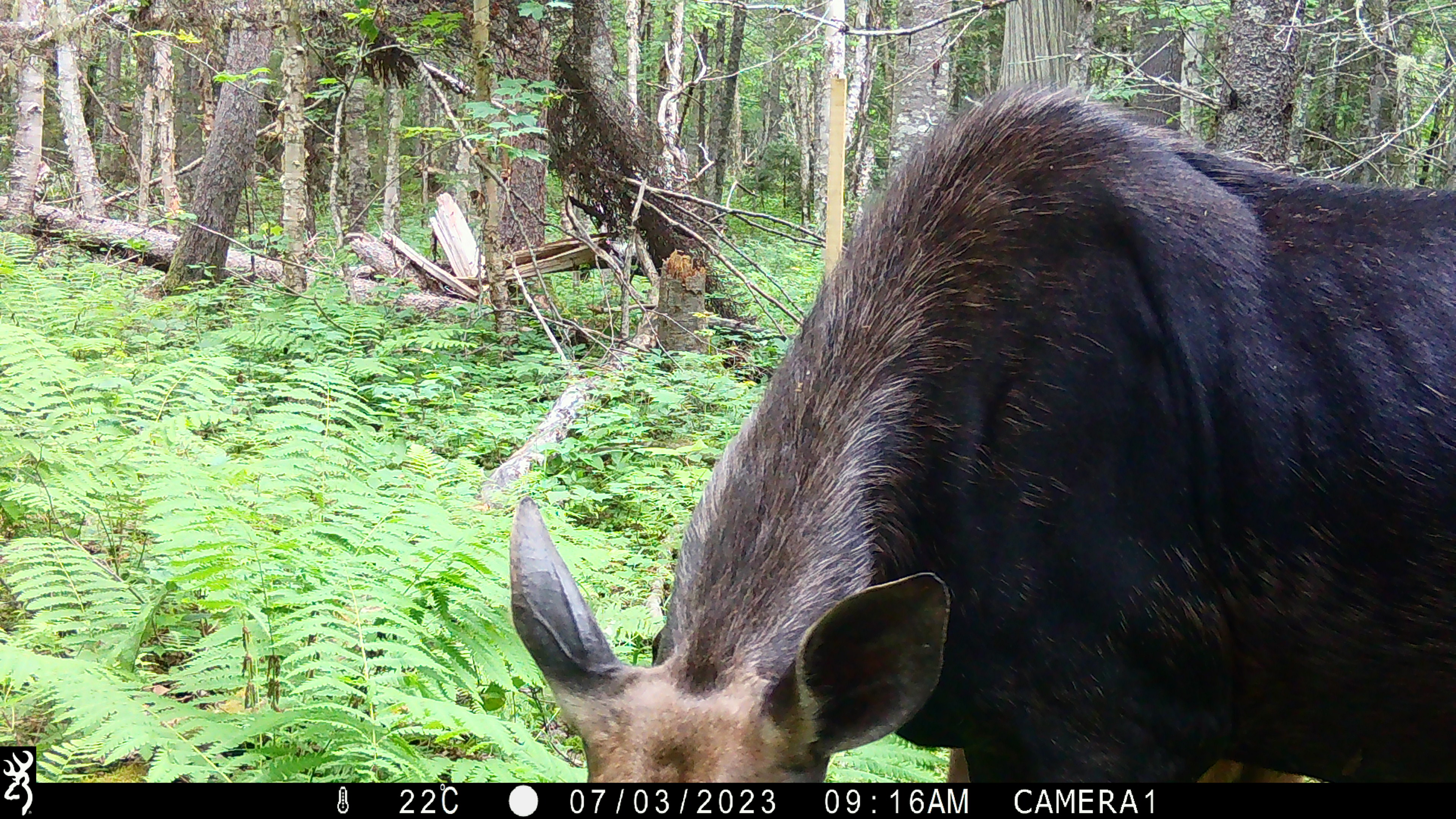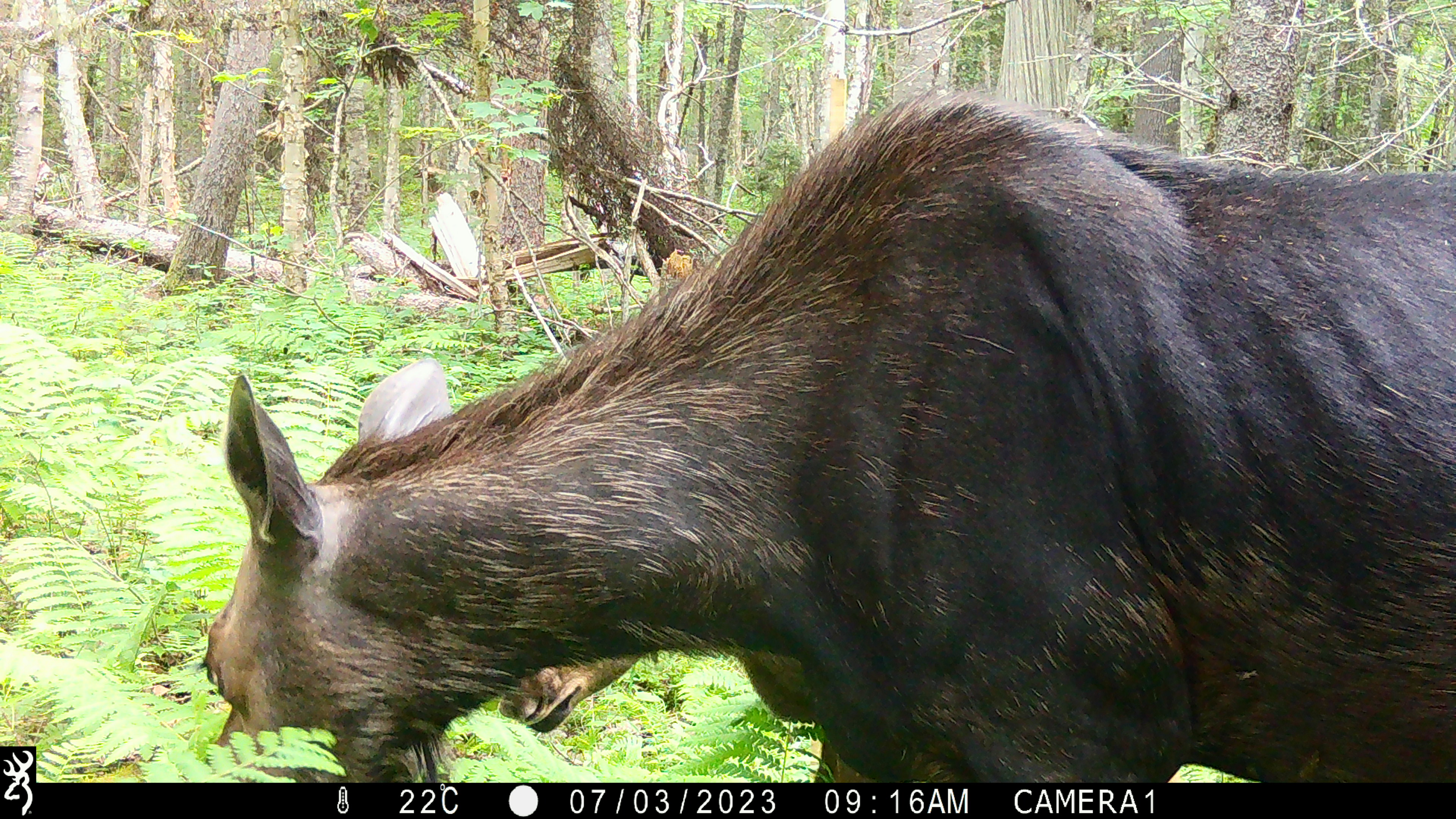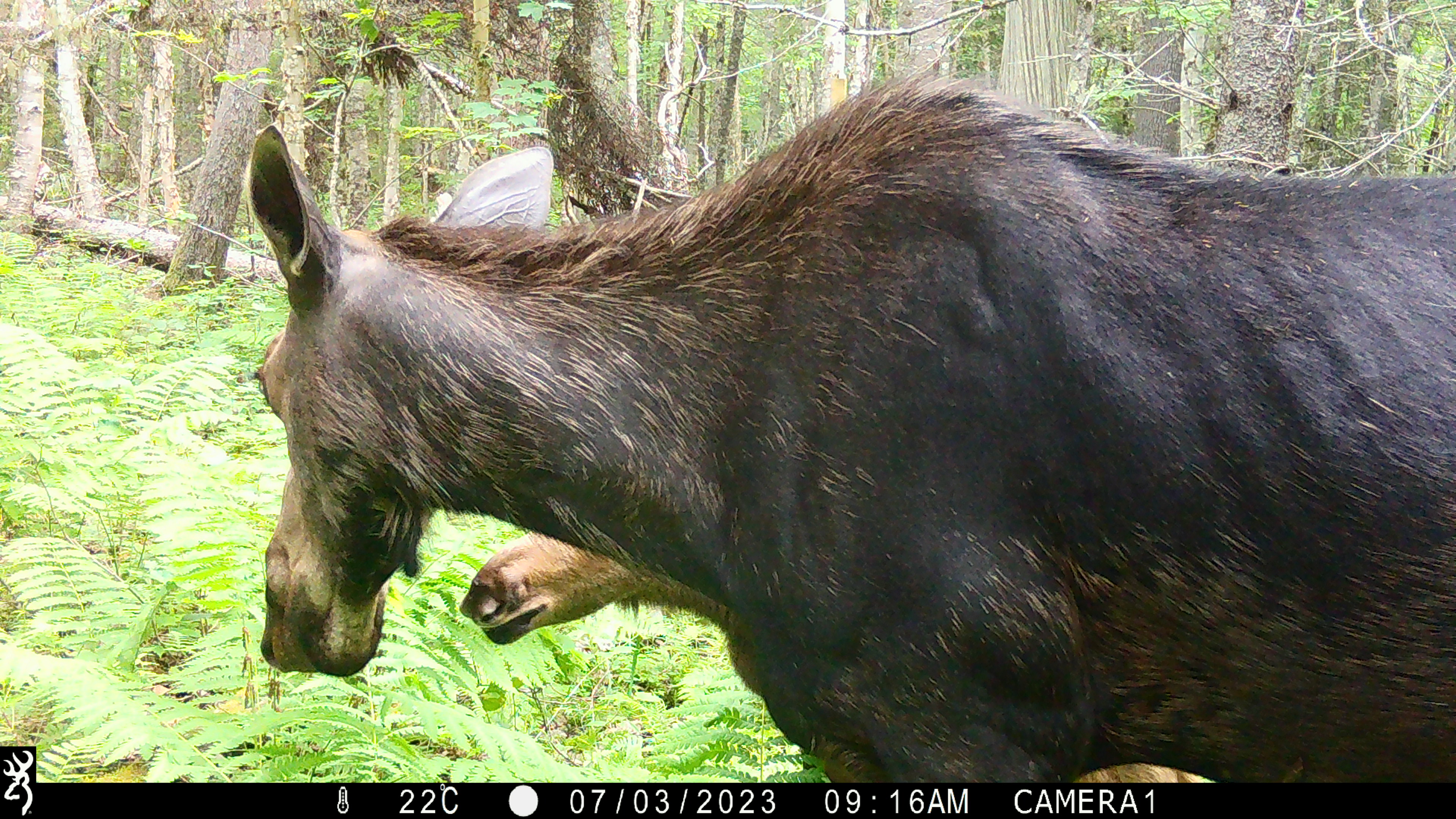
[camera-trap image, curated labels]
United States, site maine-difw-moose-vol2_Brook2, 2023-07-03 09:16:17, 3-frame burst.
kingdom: Animalia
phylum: Chordata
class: Mammalia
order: Artiodactyla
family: Cervidae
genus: Alces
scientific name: Alces alces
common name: moose